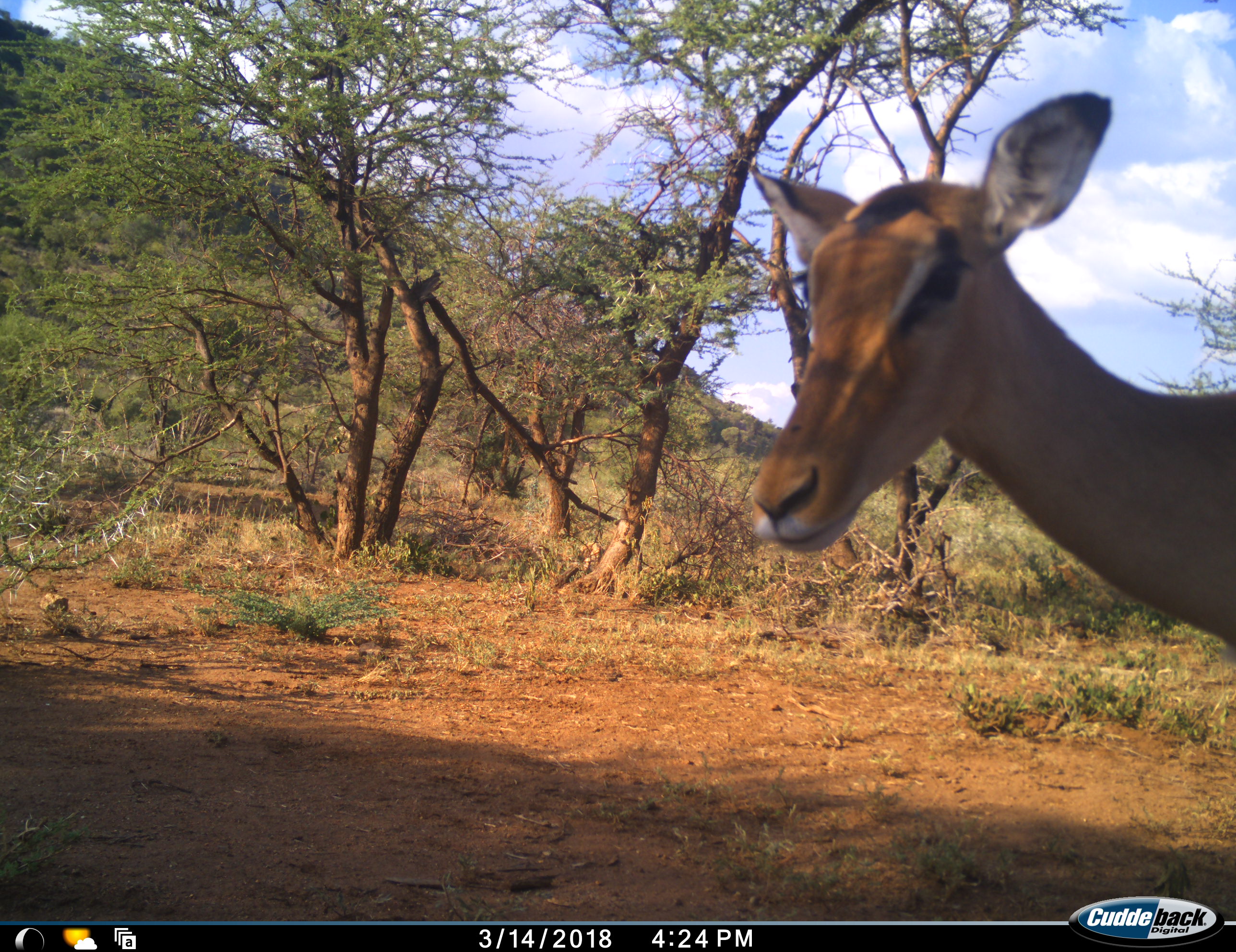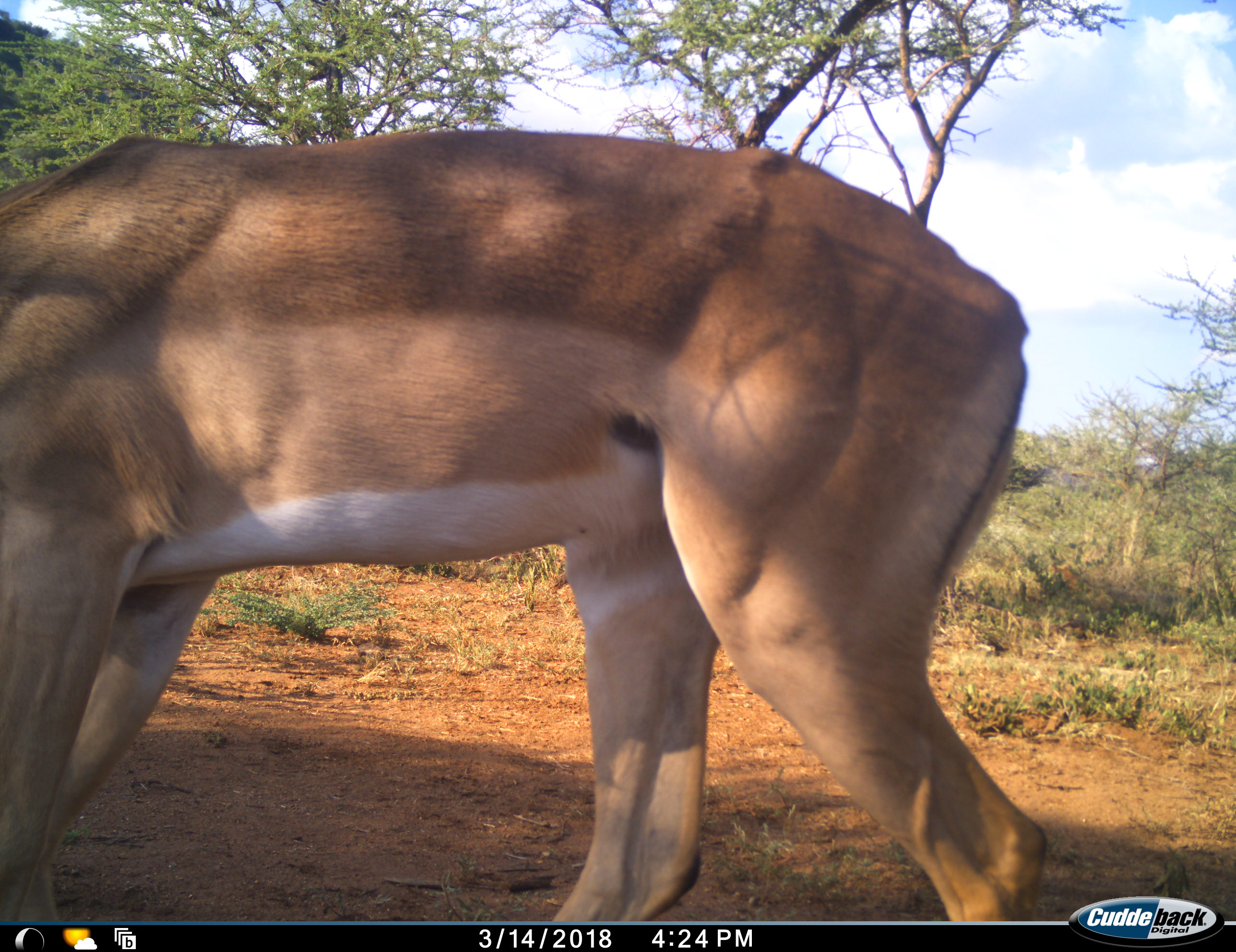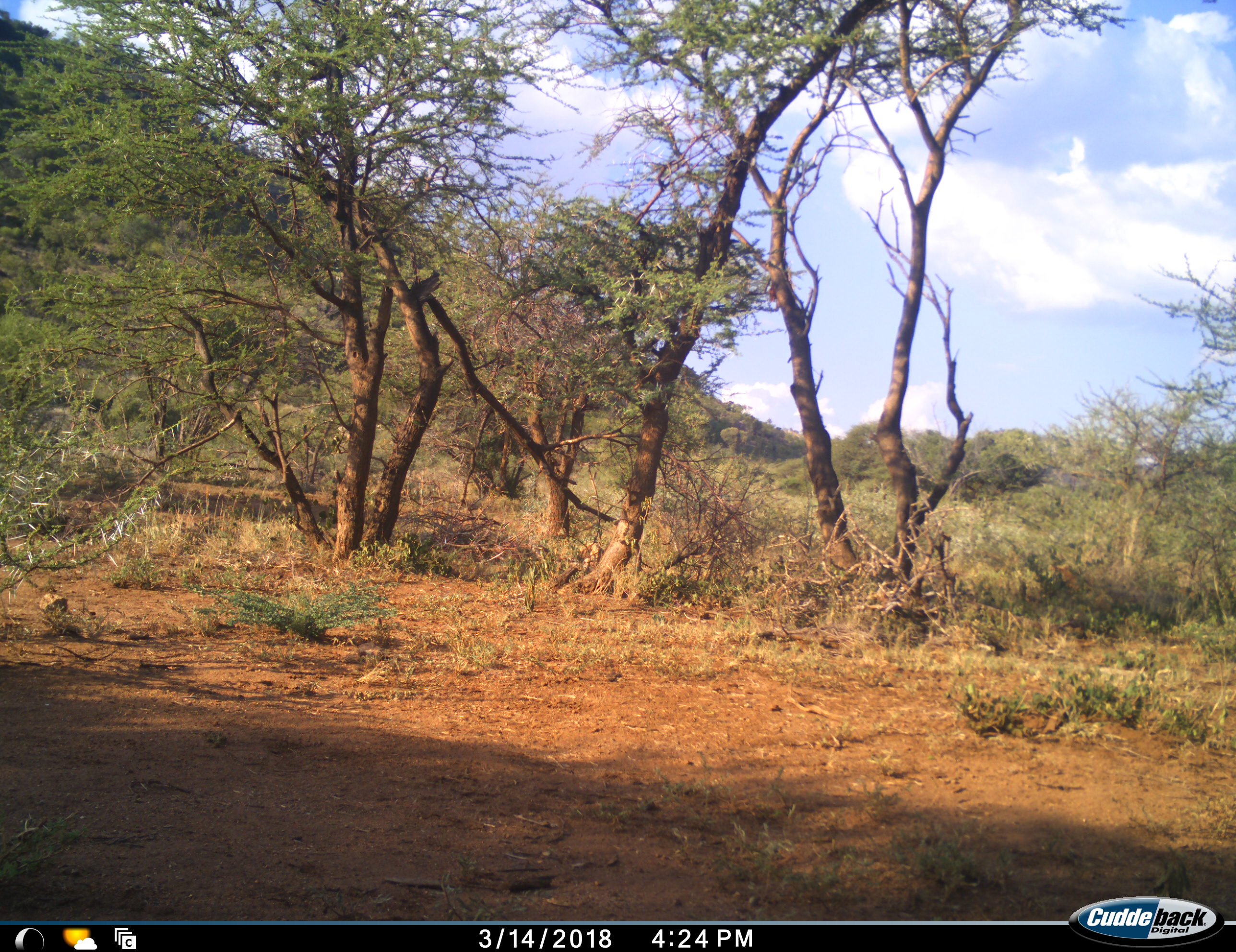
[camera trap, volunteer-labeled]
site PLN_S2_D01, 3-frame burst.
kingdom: Animalia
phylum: Chordata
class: Mammalia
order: Artiodactyla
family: Bovidae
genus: Aepyceros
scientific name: Aepyceros melampus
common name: impala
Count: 1.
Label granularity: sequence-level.